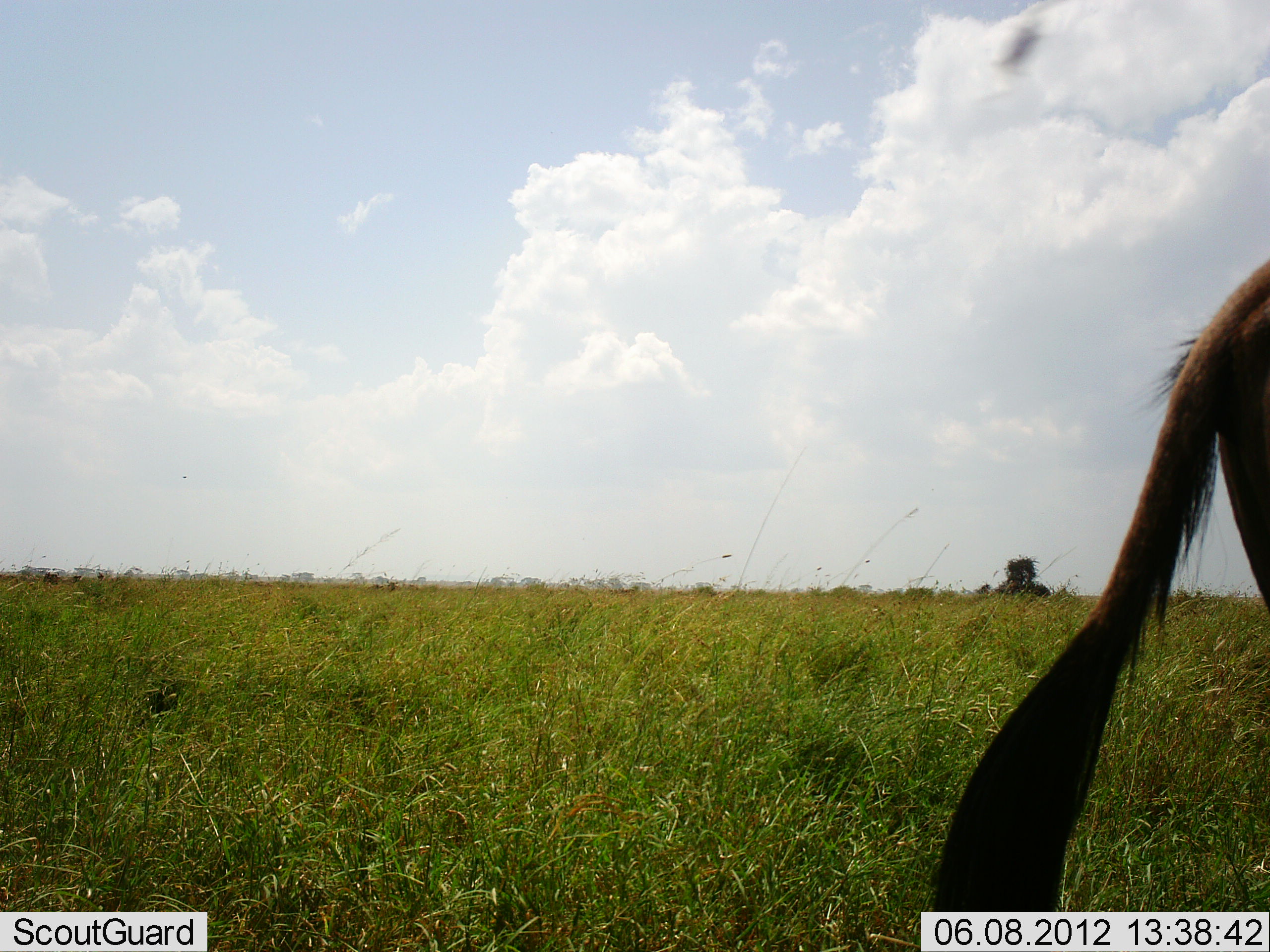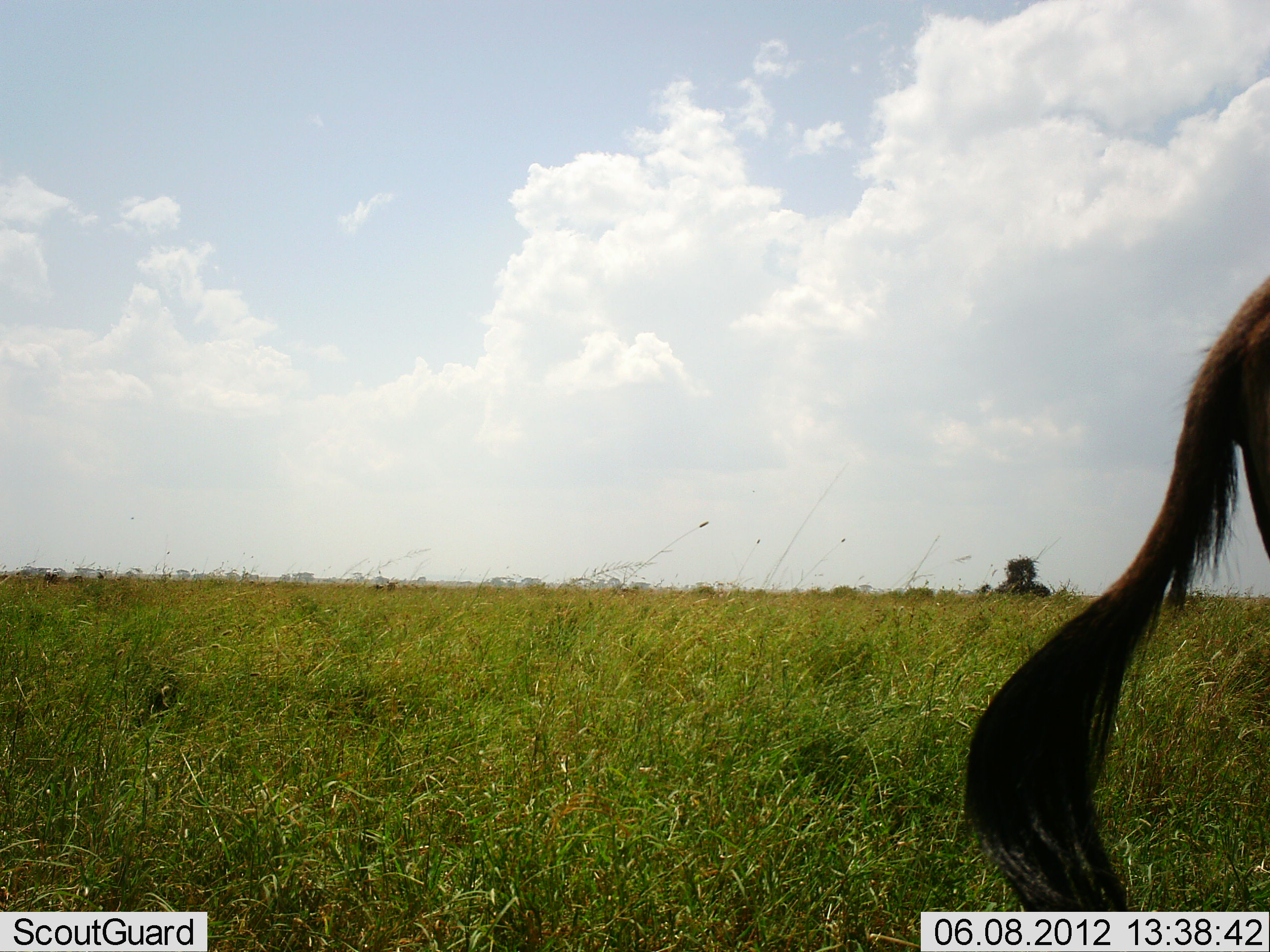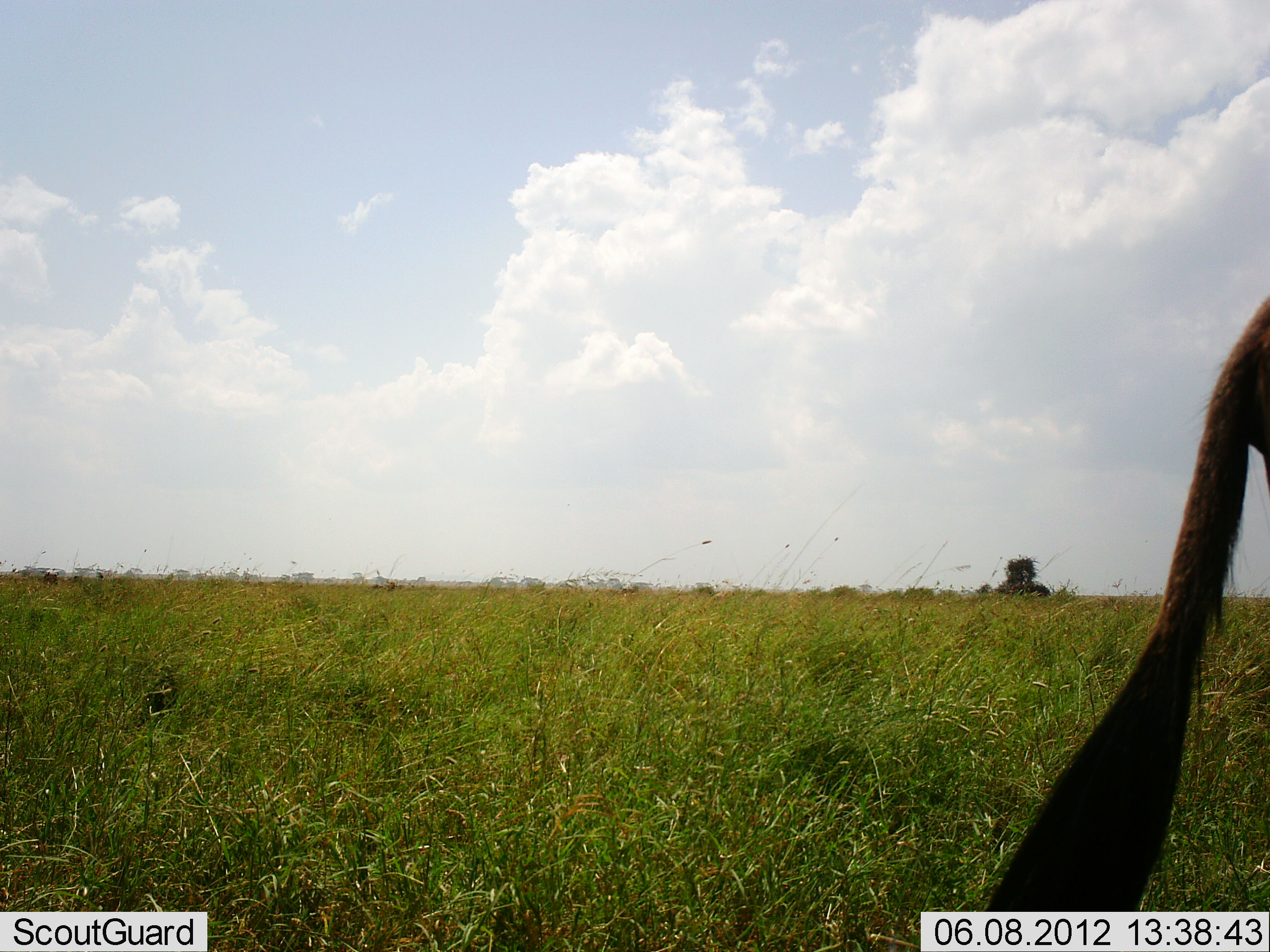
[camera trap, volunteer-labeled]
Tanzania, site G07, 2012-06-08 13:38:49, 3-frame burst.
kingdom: Animalia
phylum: Chordata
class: Mammalia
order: Artiodactyla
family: Bovidae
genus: Connochaetes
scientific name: Connochaetes taurinus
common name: blue wildebeest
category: wildebeest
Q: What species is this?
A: Wildebeest (blue wildebeest) (Connochaetes taurinus).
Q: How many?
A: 1.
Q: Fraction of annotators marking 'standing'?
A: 100%.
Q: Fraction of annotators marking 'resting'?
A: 0%.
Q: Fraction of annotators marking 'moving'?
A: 0%.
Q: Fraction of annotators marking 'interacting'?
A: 0%.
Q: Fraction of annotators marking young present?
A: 0%.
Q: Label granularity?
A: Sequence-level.